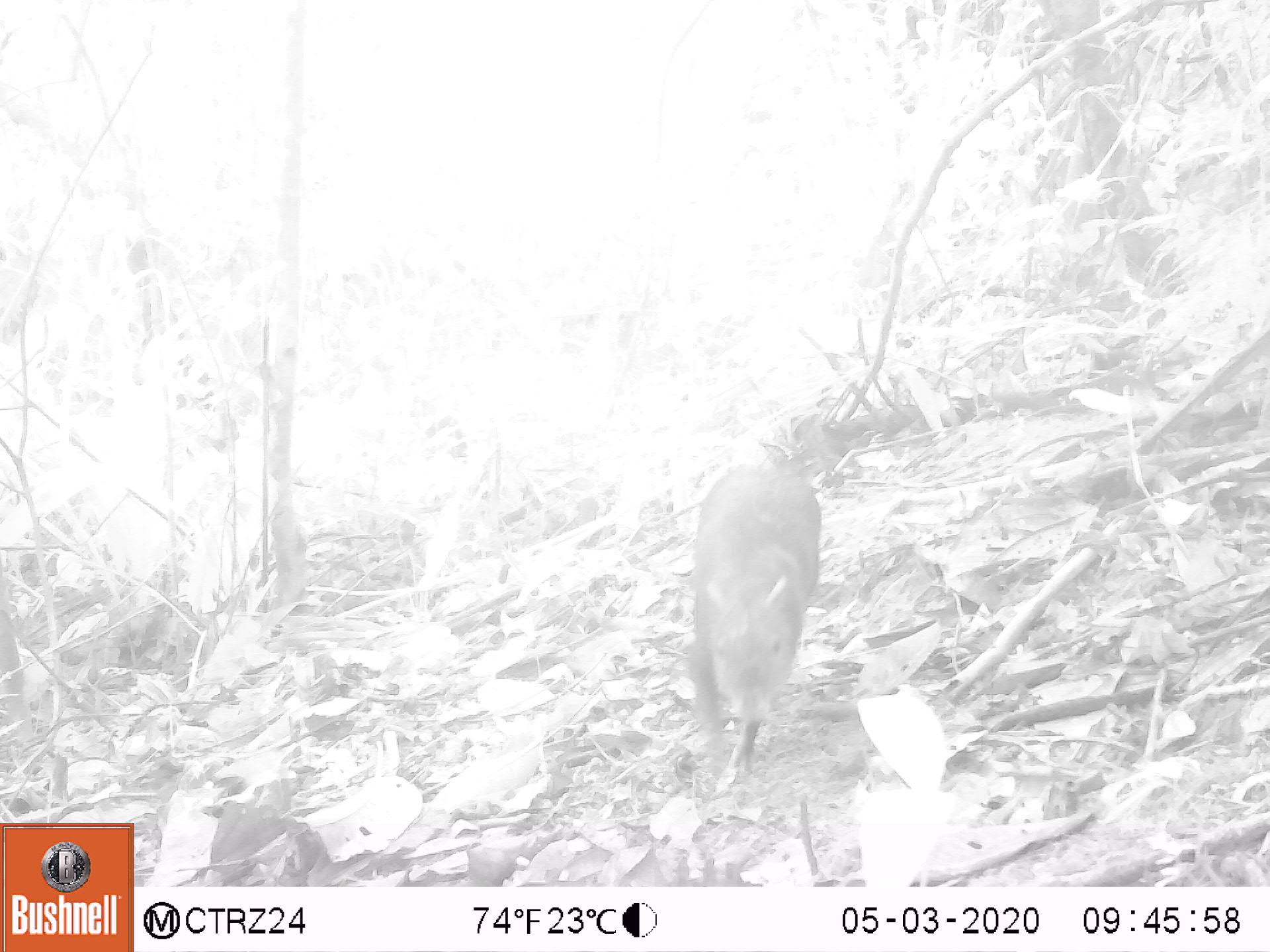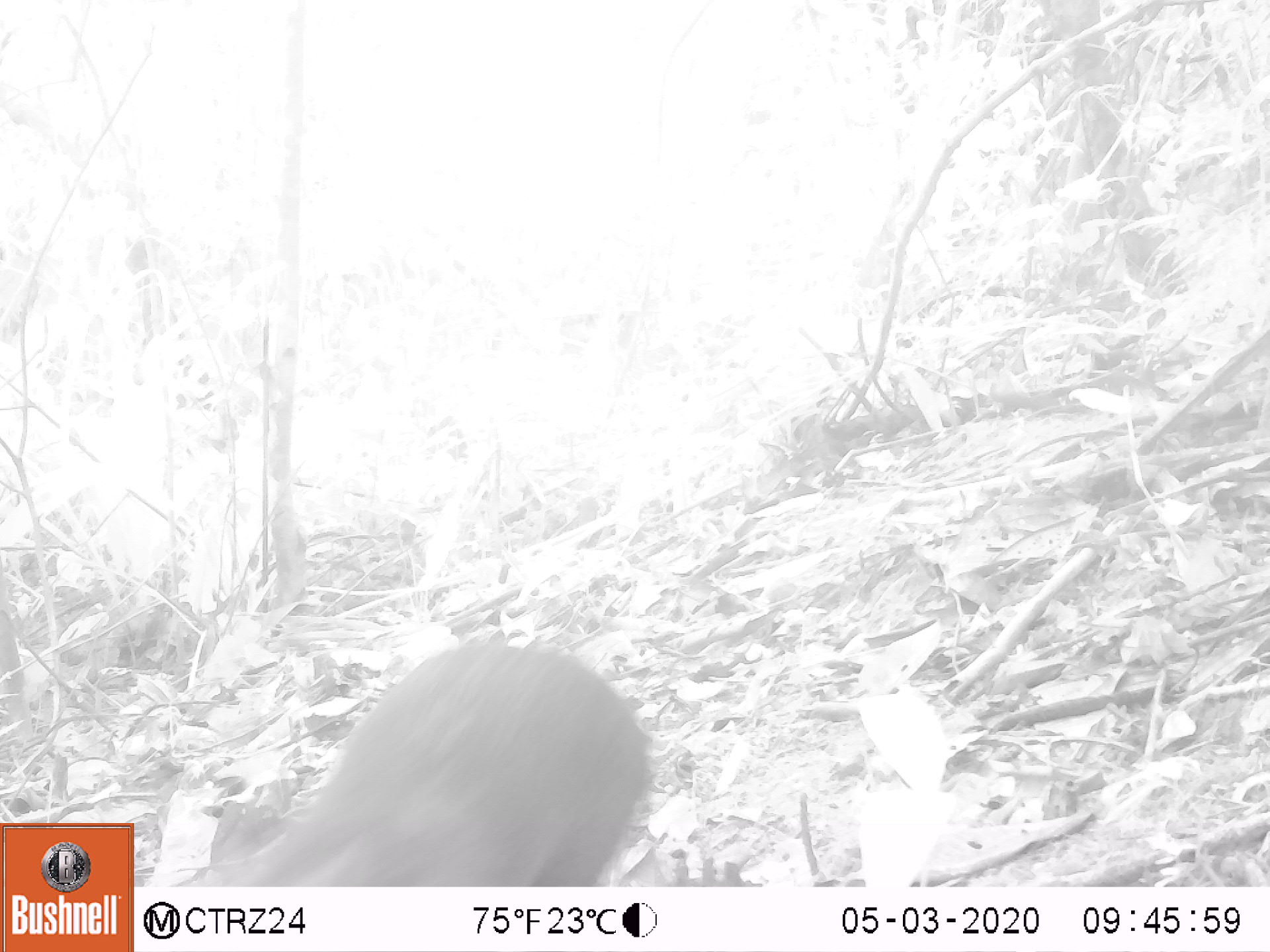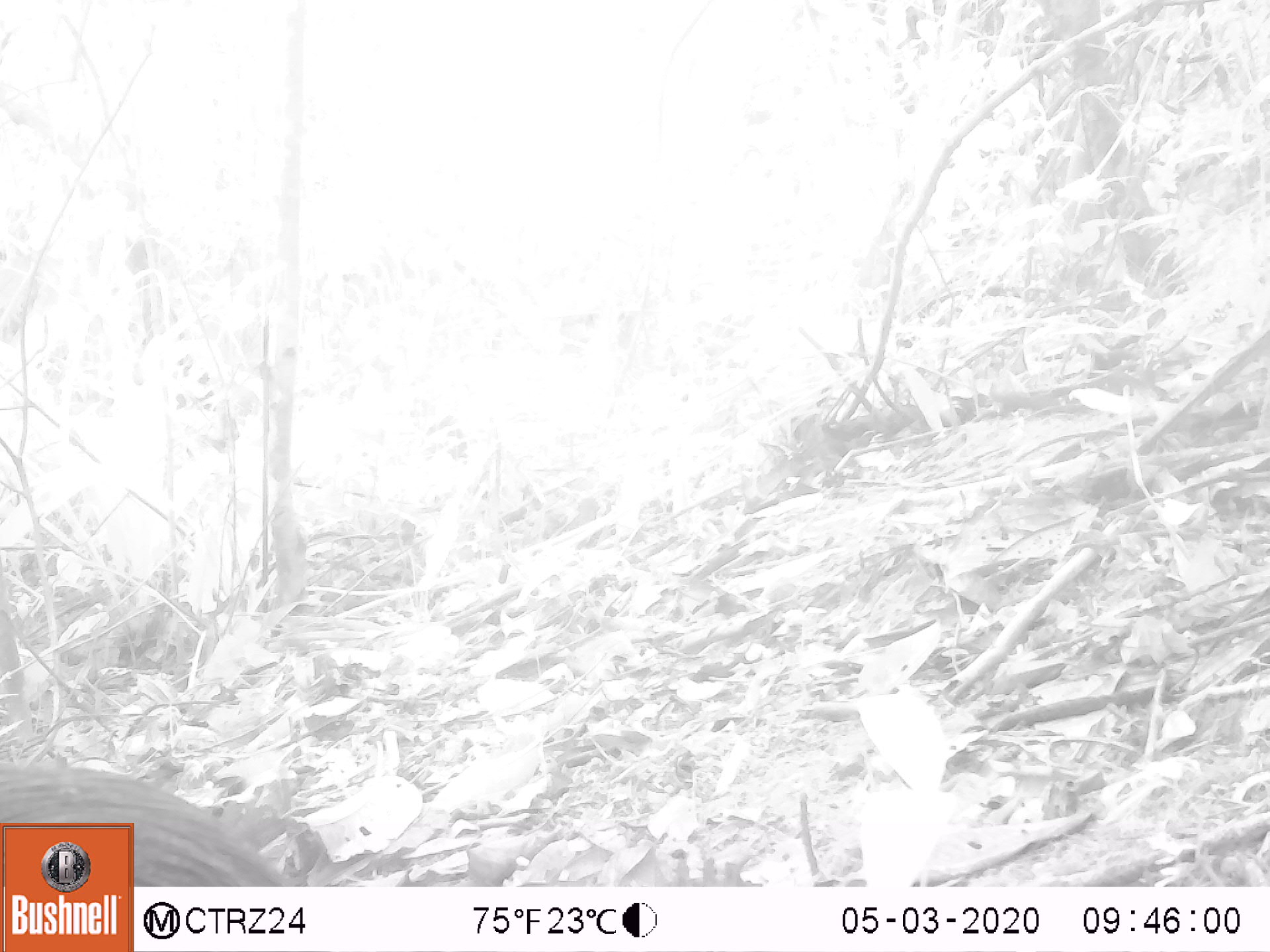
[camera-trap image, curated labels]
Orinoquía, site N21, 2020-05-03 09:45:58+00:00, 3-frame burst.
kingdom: Animalia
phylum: Chordata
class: Mammalia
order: Rodentia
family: Dasyproctidae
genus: Dasyprocta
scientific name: Dasyprocta fuliginosa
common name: black agouti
Black agouti (Dasyprocta fuliginosa).